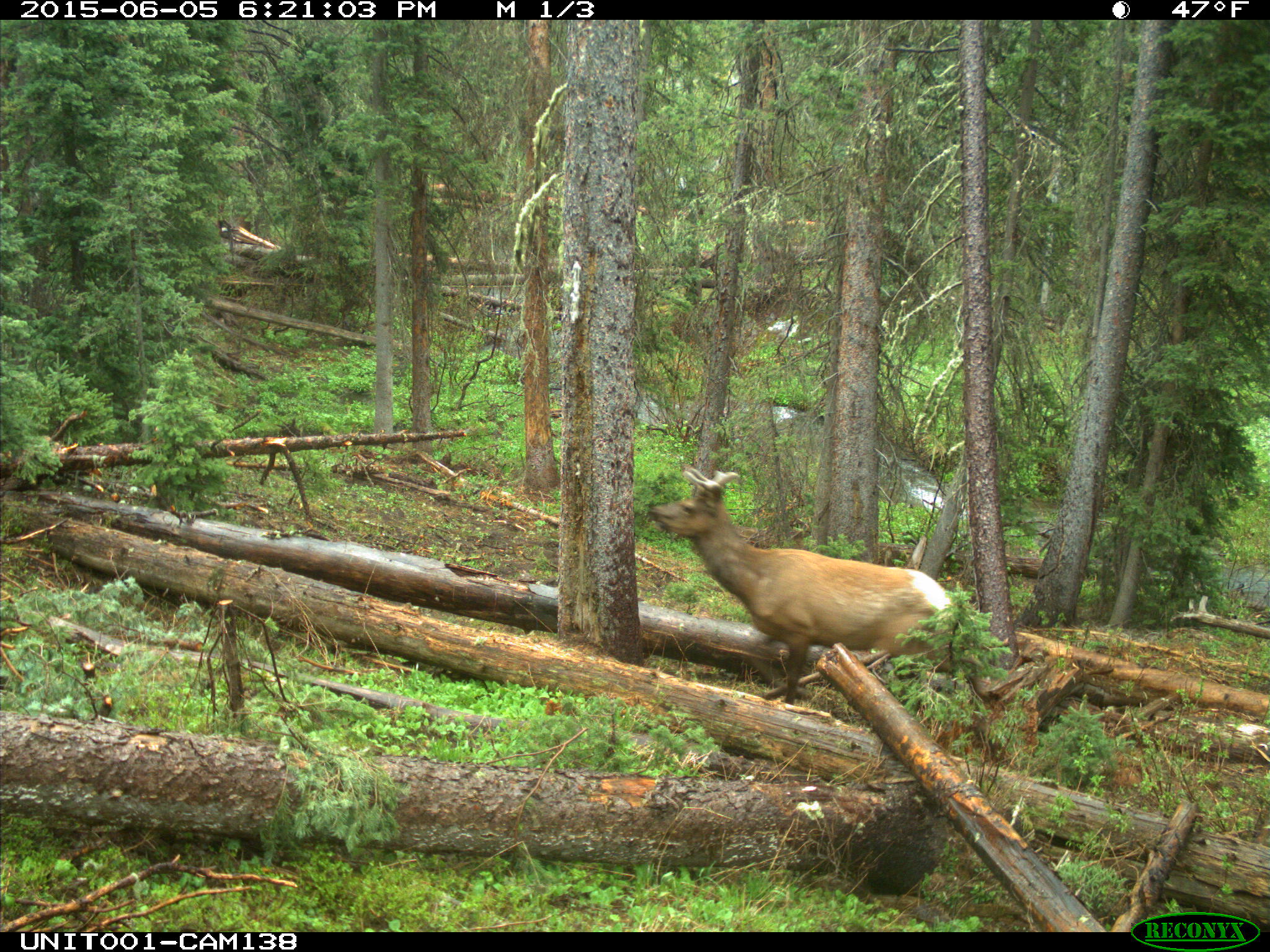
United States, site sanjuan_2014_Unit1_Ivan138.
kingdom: Animalia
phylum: Chordata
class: Mammalia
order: Artiodactyla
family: Cervidae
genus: Cervus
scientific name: Cervus elaphus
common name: red deer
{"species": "Cervus elaphus (red deer)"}